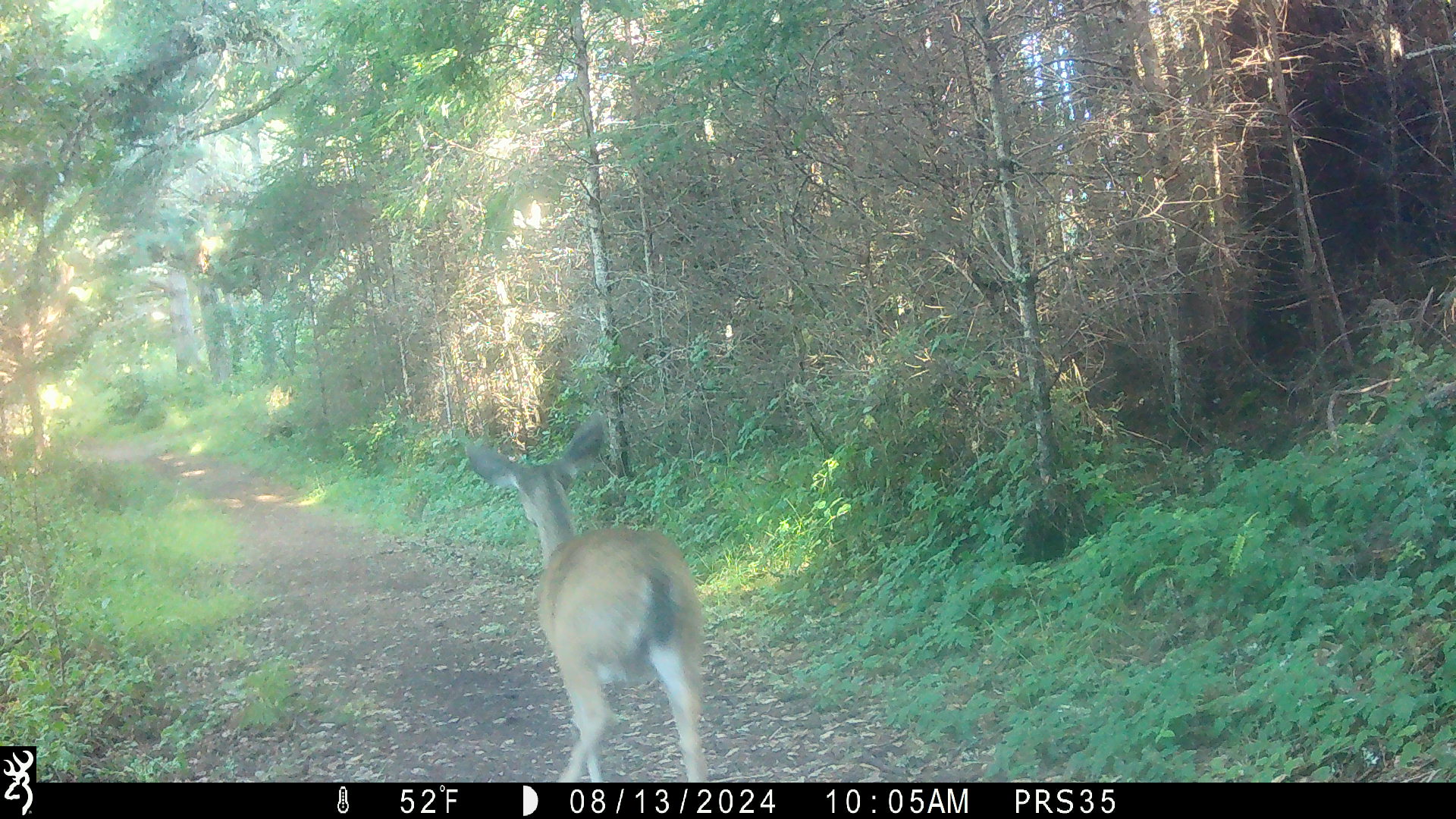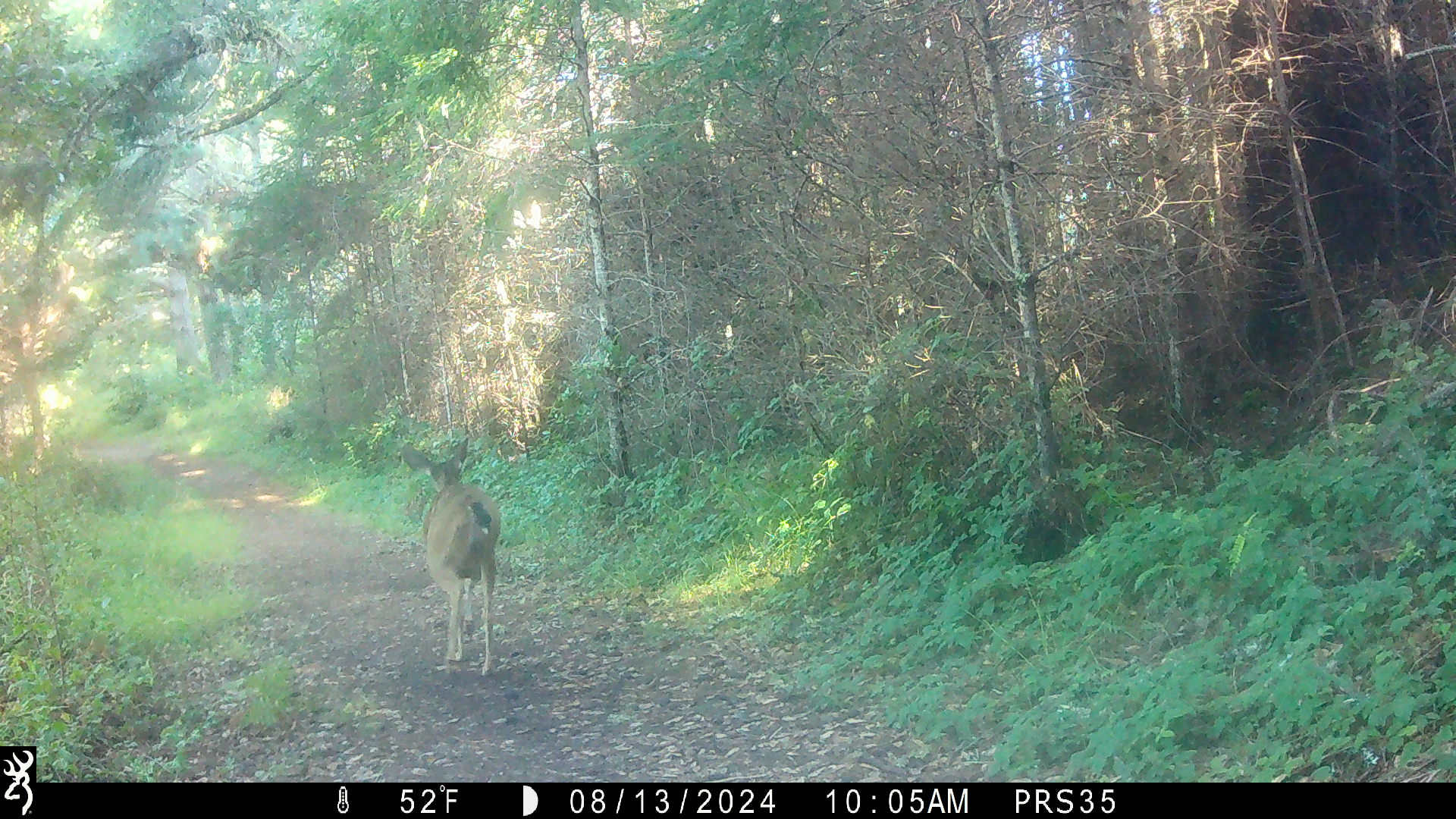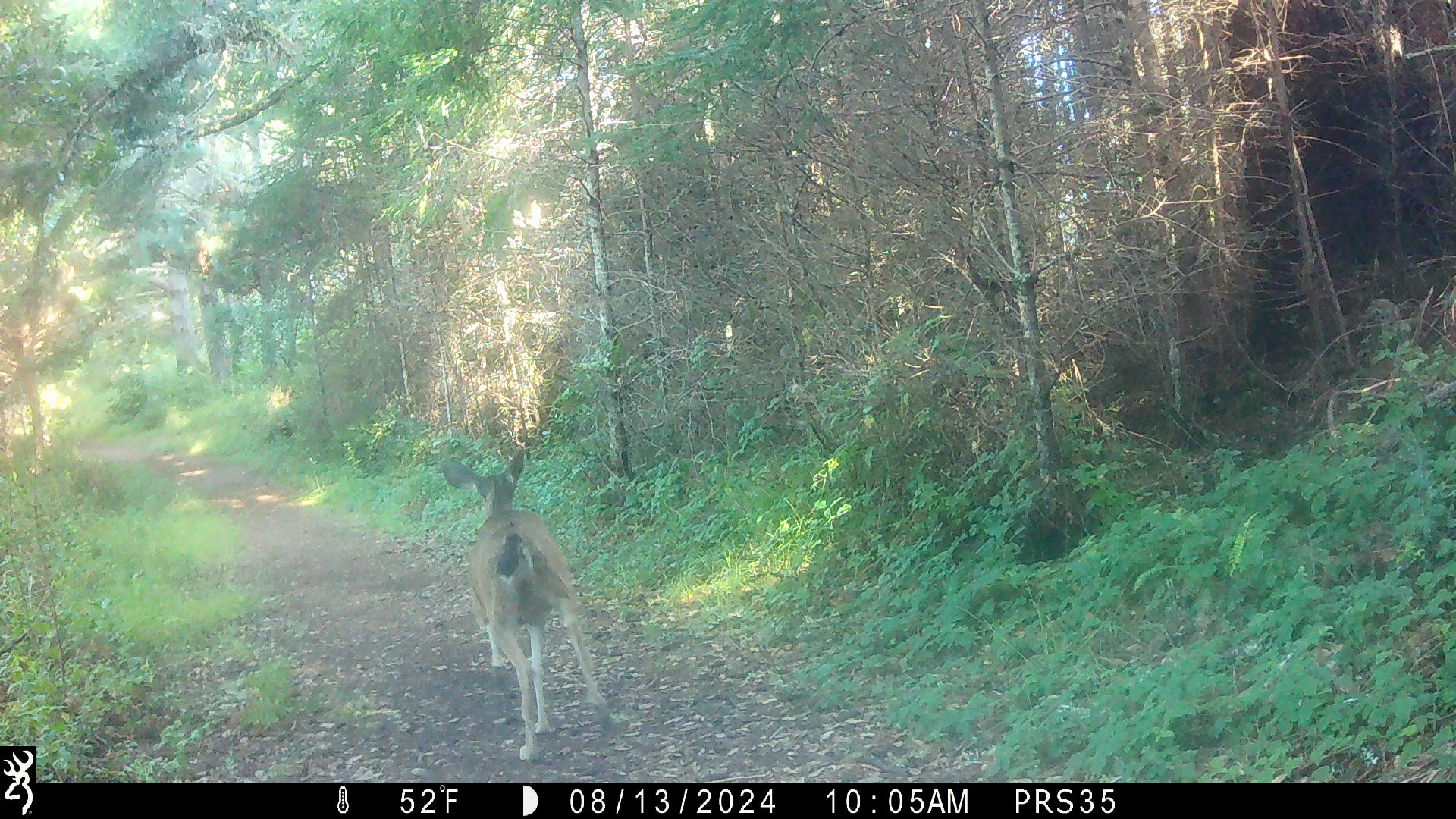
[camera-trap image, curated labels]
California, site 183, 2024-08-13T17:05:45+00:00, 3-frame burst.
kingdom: Animalia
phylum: Chordata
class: Mammalia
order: Artiodactyla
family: Cervidae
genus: Odocoileus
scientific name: Odocoileus hemionus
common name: mule deer